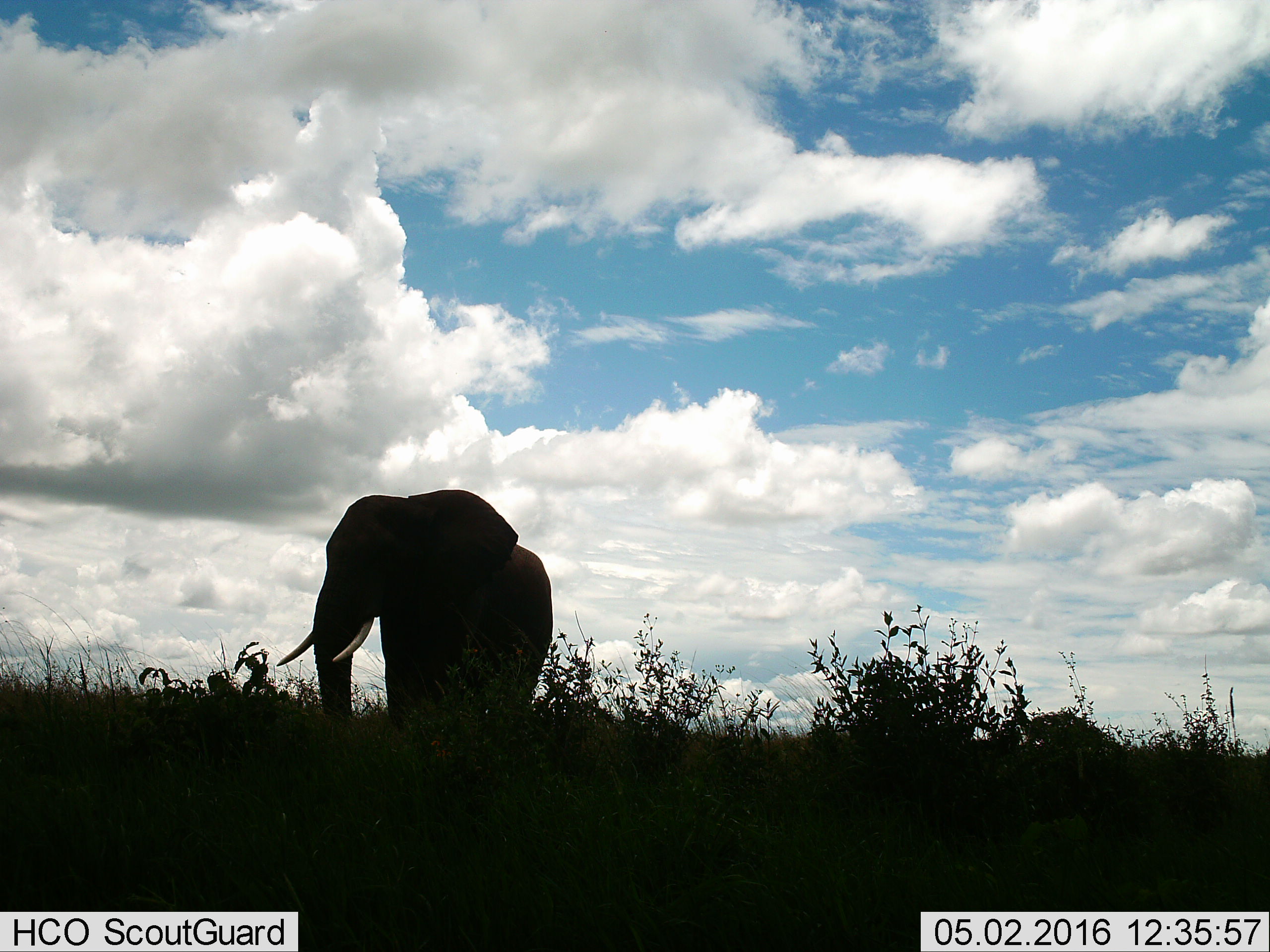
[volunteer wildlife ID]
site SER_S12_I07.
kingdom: Animalia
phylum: Chordata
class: Mammalia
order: Proboscidea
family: Elephantidae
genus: Loxodonta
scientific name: Loxodonta africana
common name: african bush elephant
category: elephant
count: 1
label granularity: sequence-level